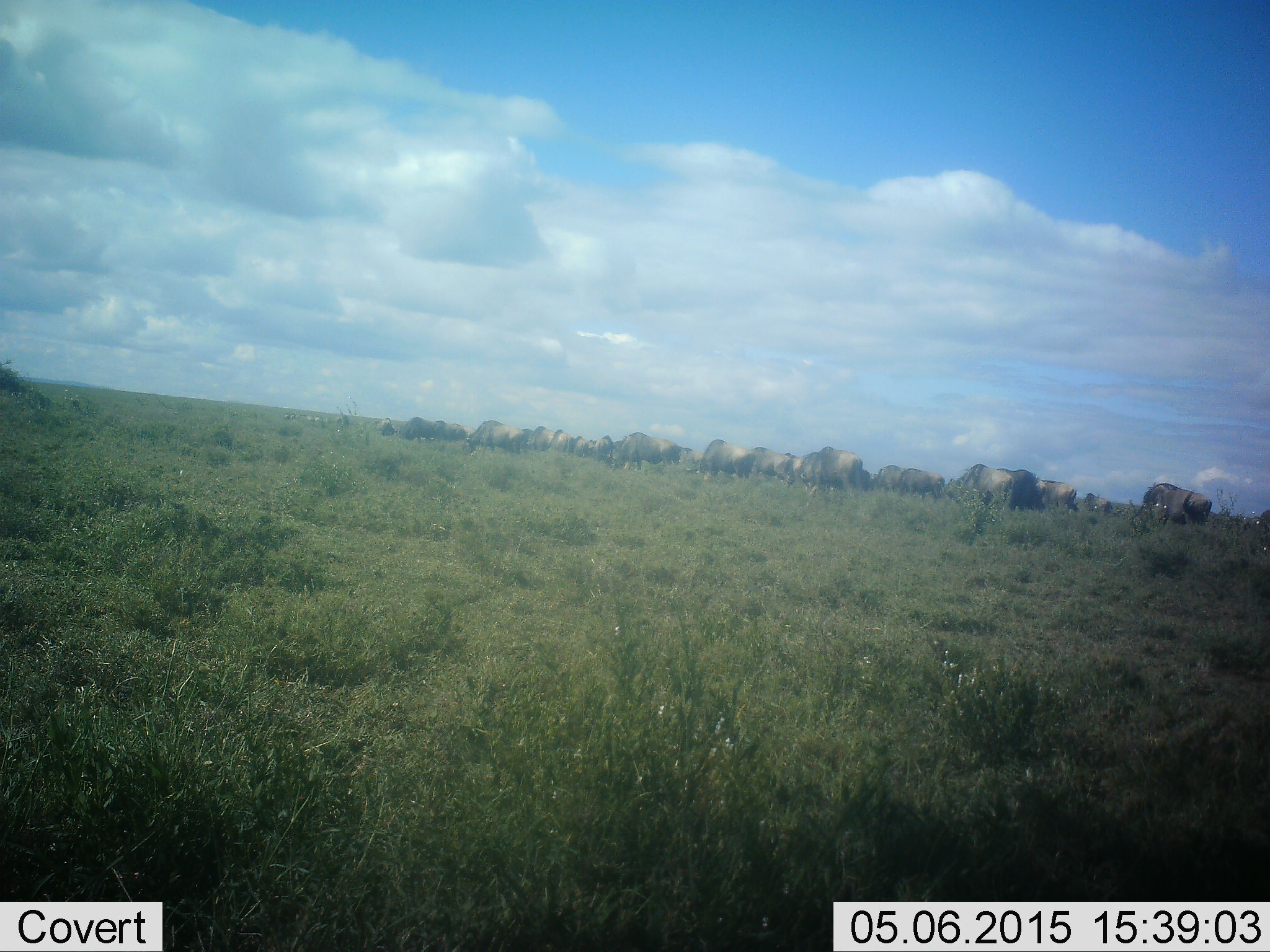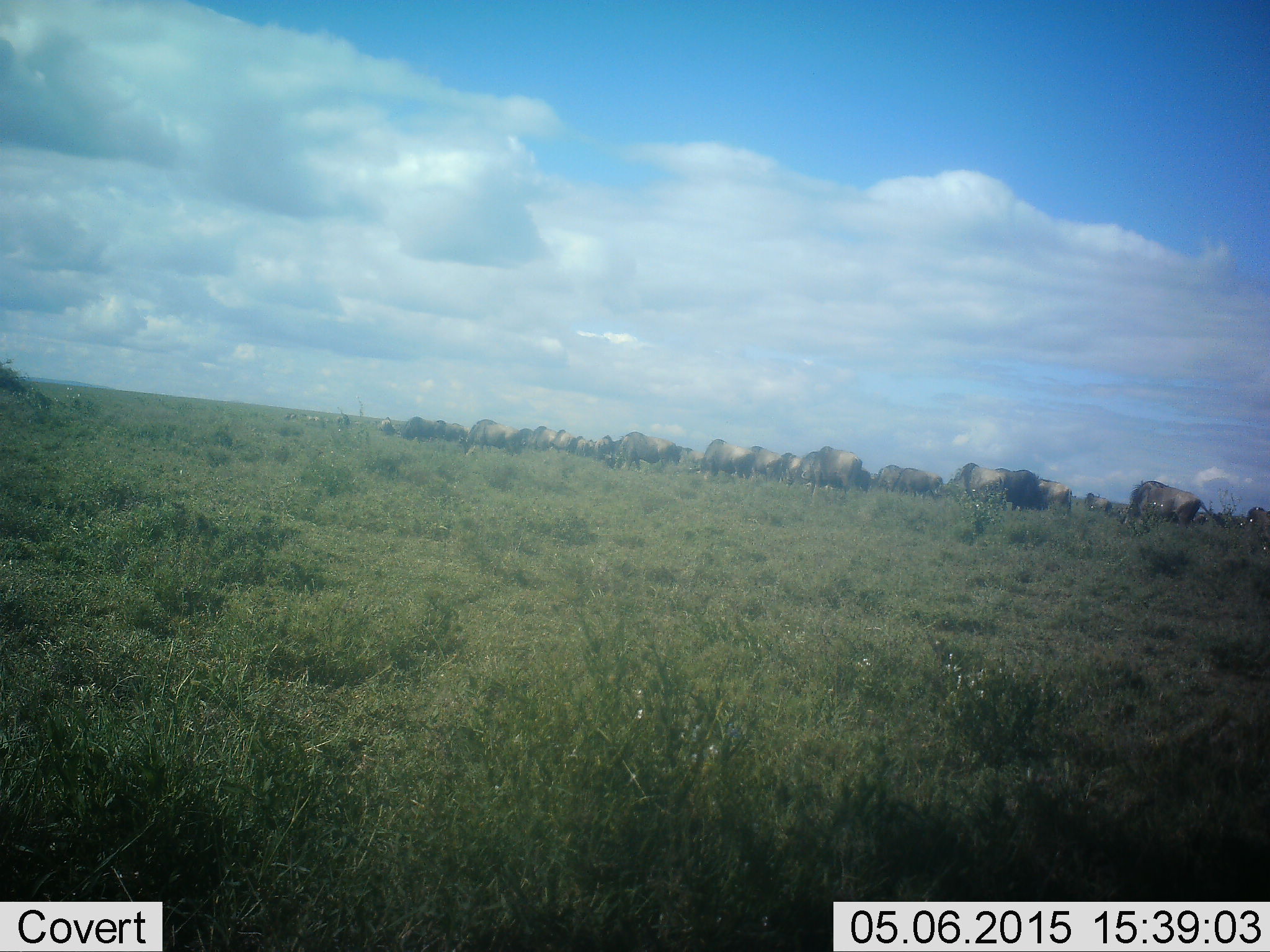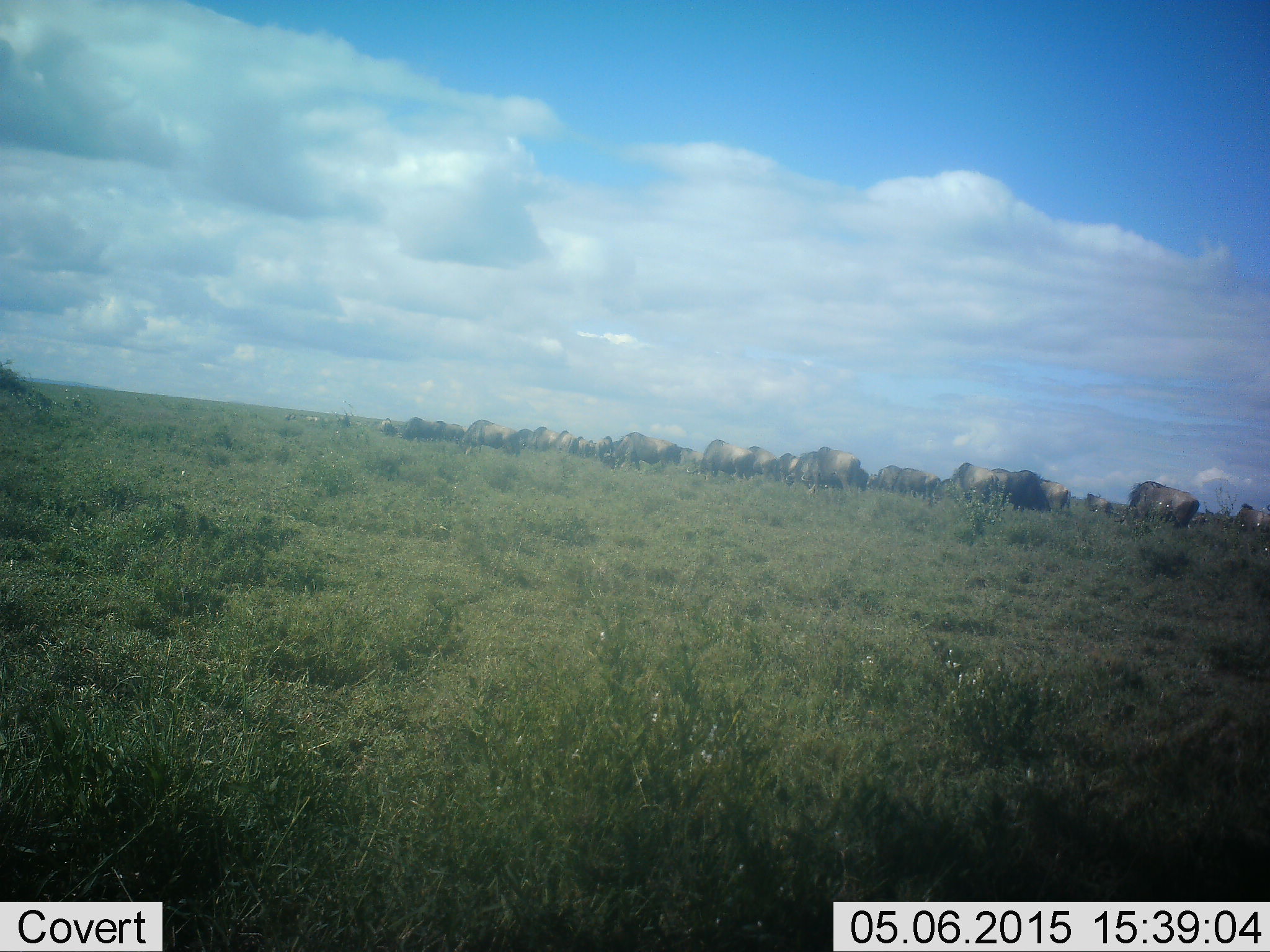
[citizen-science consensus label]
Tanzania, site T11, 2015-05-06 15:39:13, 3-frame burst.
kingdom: Animalia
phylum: Chordata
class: Mammalia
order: Artiodactyla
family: Bovidae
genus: Connochaetes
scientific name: Connochaetes taurinus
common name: blue wildebeest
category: wildebeest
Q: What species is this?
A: Wildebeest (blue wildebeest) (Connochaetes taurinus).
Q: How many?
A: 11-50.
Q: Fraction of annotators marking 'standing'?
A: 50%.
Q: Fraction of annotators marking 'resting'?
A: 10%.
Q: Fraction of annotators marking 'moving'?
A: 60%.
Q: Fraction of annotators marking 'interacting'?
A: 10%.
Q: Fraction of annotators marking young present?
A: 0%.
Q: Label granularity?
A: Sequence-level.